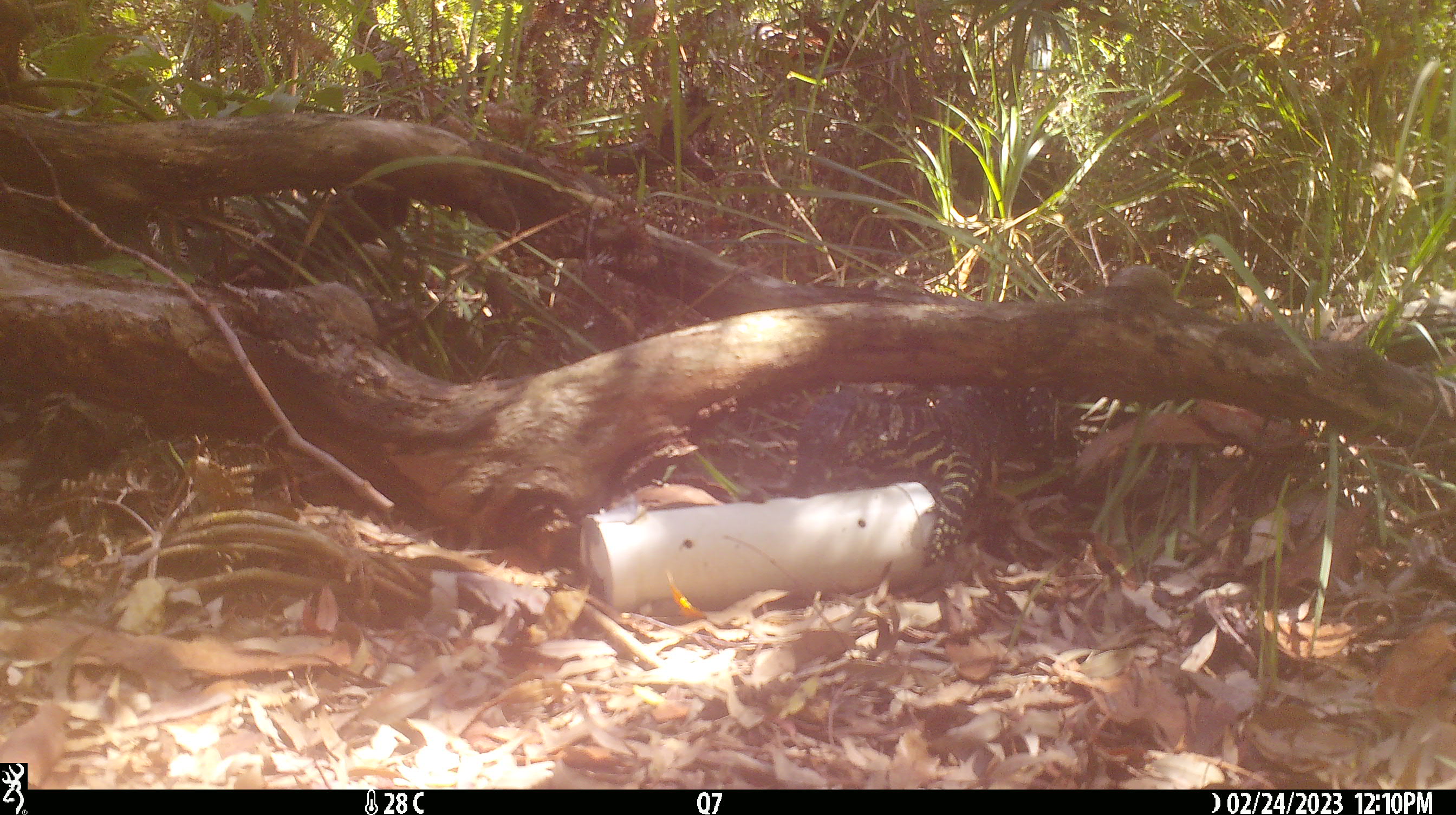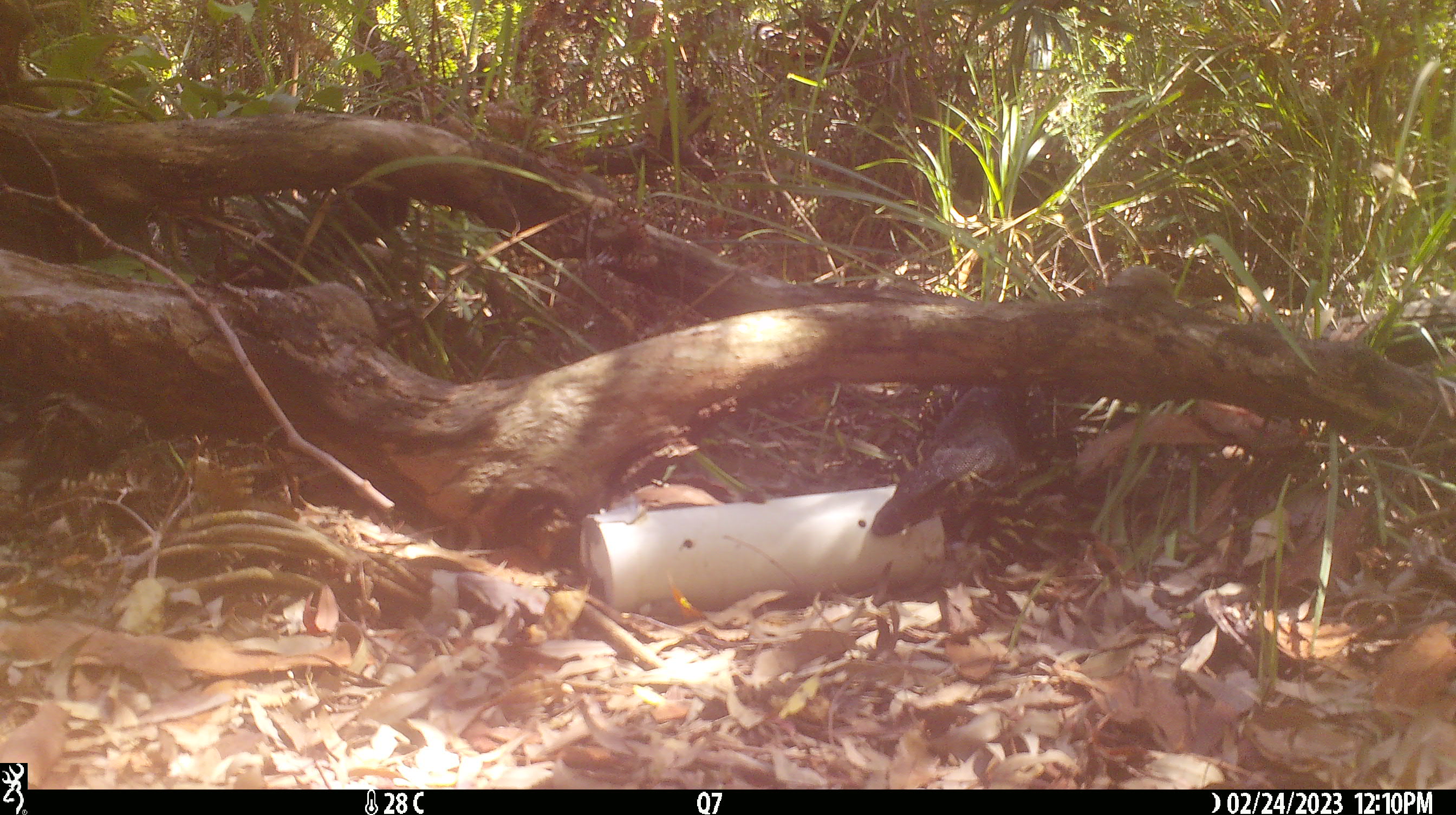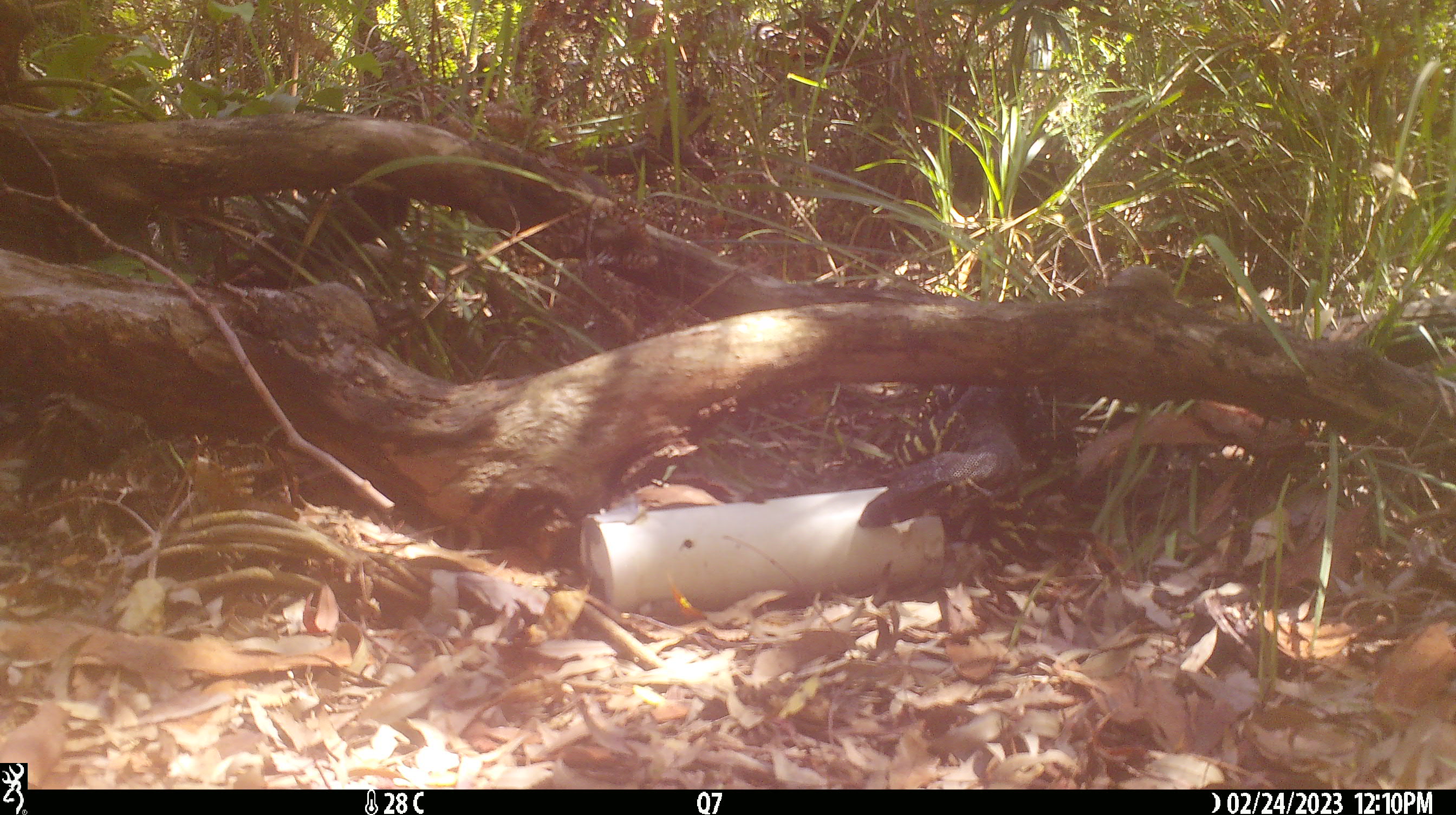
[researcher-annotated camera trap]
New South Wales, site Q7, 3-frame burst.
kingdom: Animalia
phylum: Chordata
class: Reptilia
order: Squamata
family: Varanidae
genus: Varanus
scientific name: Varanus varius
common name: lace monitor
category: goanna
Goanna (lace monitor) (Varanus varius).